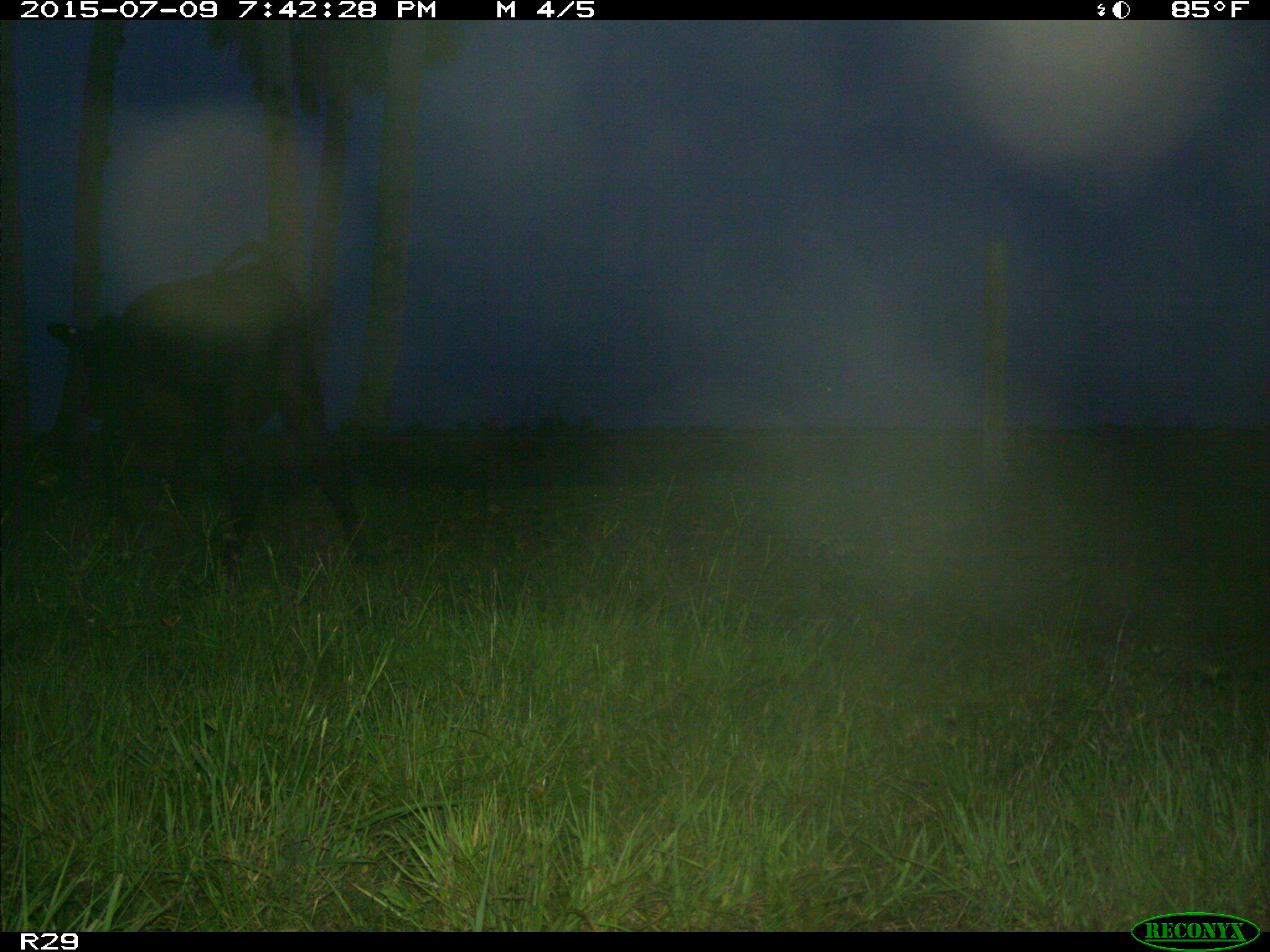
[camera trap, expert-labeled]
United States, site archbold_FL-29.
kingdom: Animalia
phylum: Chordata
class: Mammalia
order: Artiodactyla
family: Bovidae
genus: Bos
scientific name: Bos taurus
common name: domestic cow